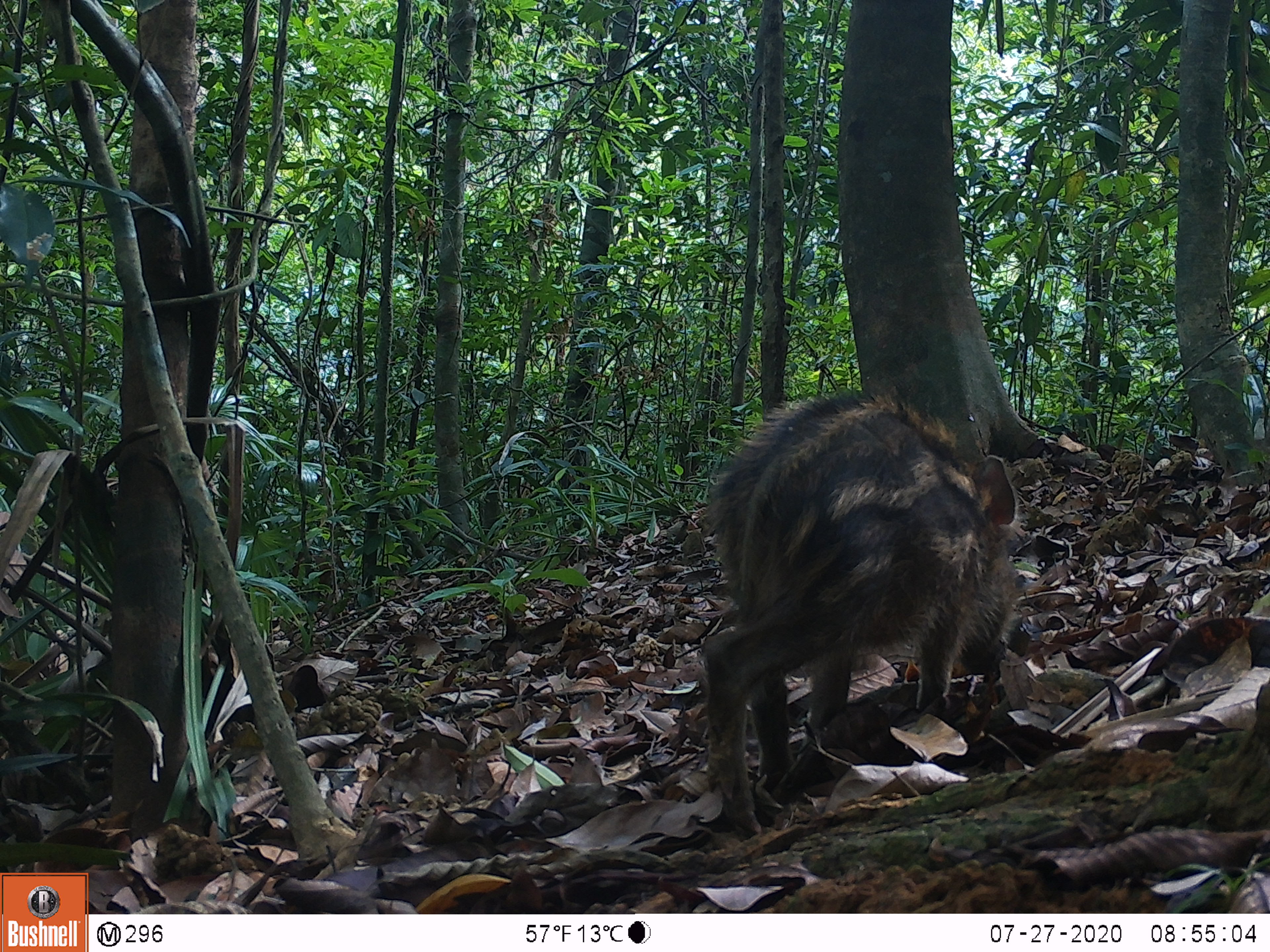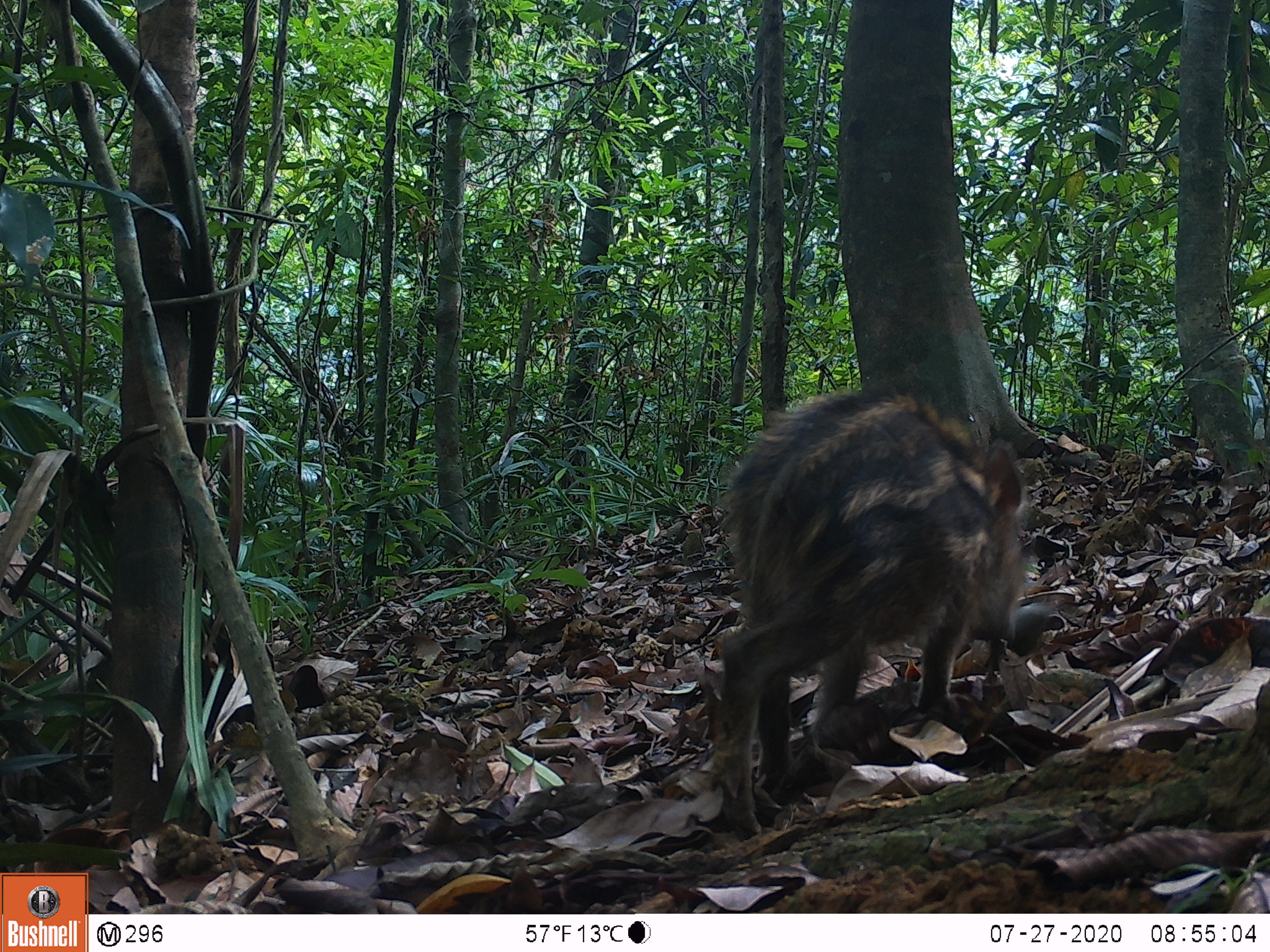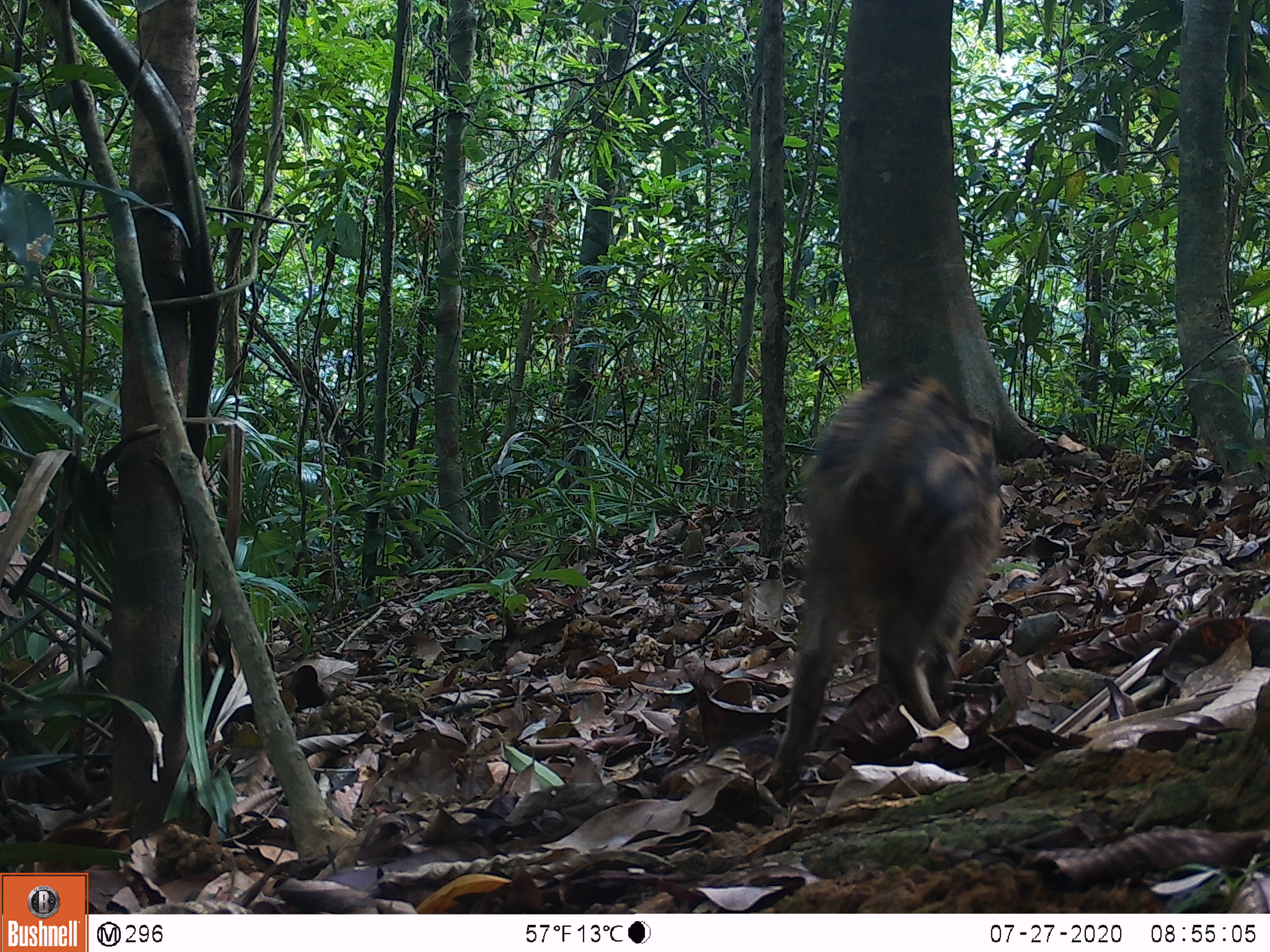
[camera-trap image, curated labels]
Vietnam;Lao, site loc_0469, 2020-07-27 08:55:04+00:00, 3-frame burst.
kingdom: Animalia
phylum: Chordata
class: Mammalia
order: Artiodactyla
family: Suidae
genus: Sus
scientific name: Sus scrofa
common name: eurasian wild pig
Eurasian wild pig (Sus scrofa). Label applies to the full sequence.